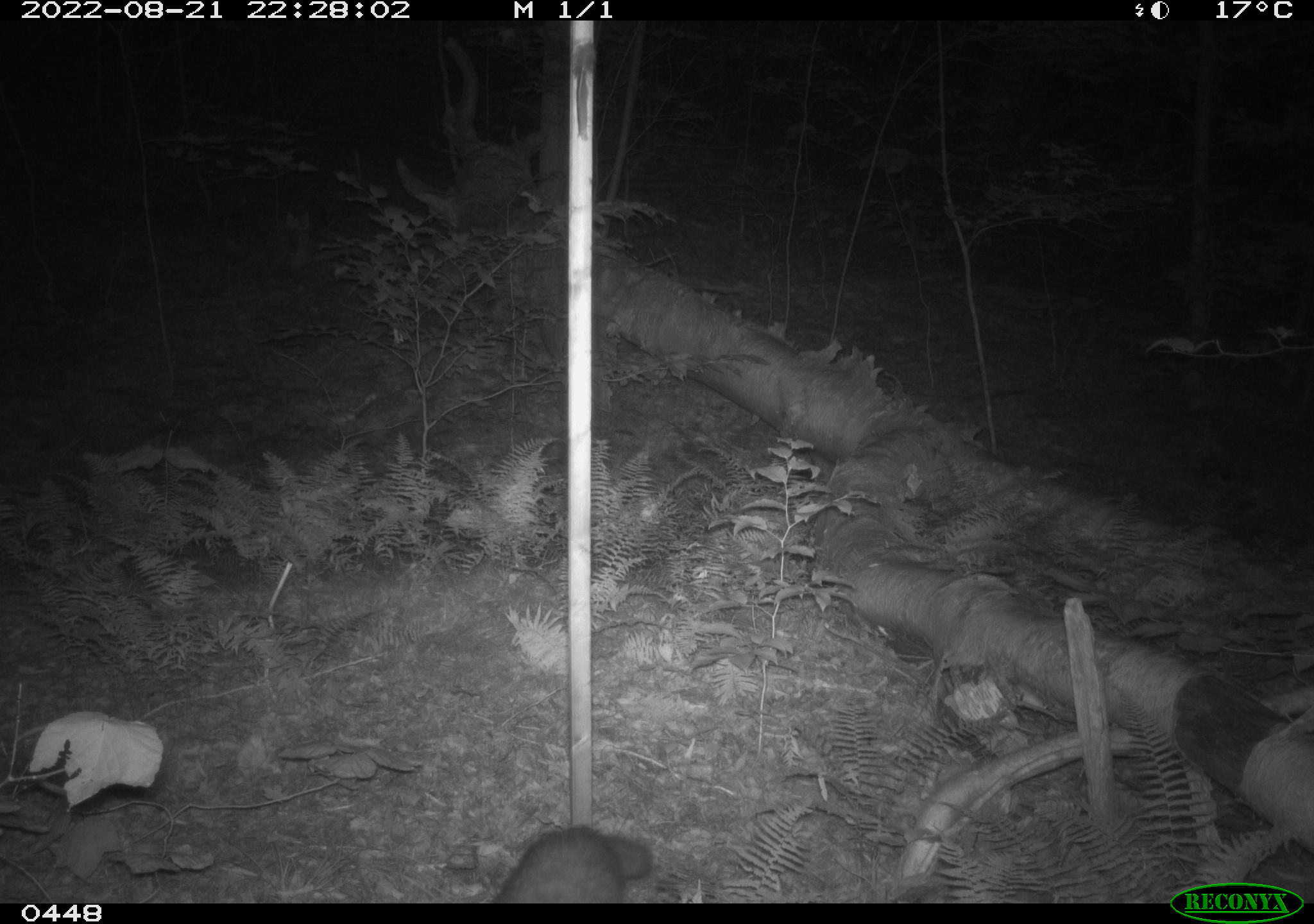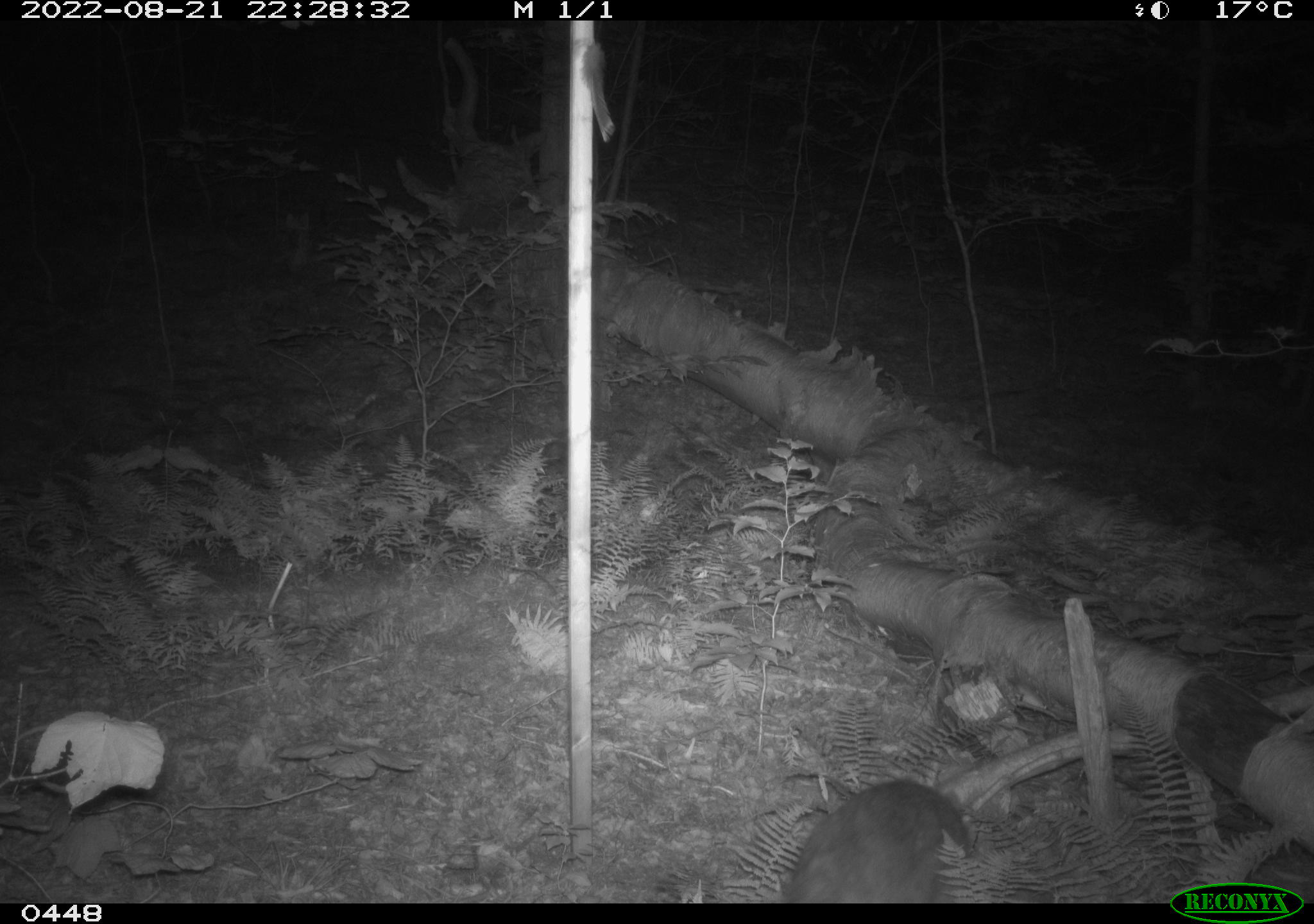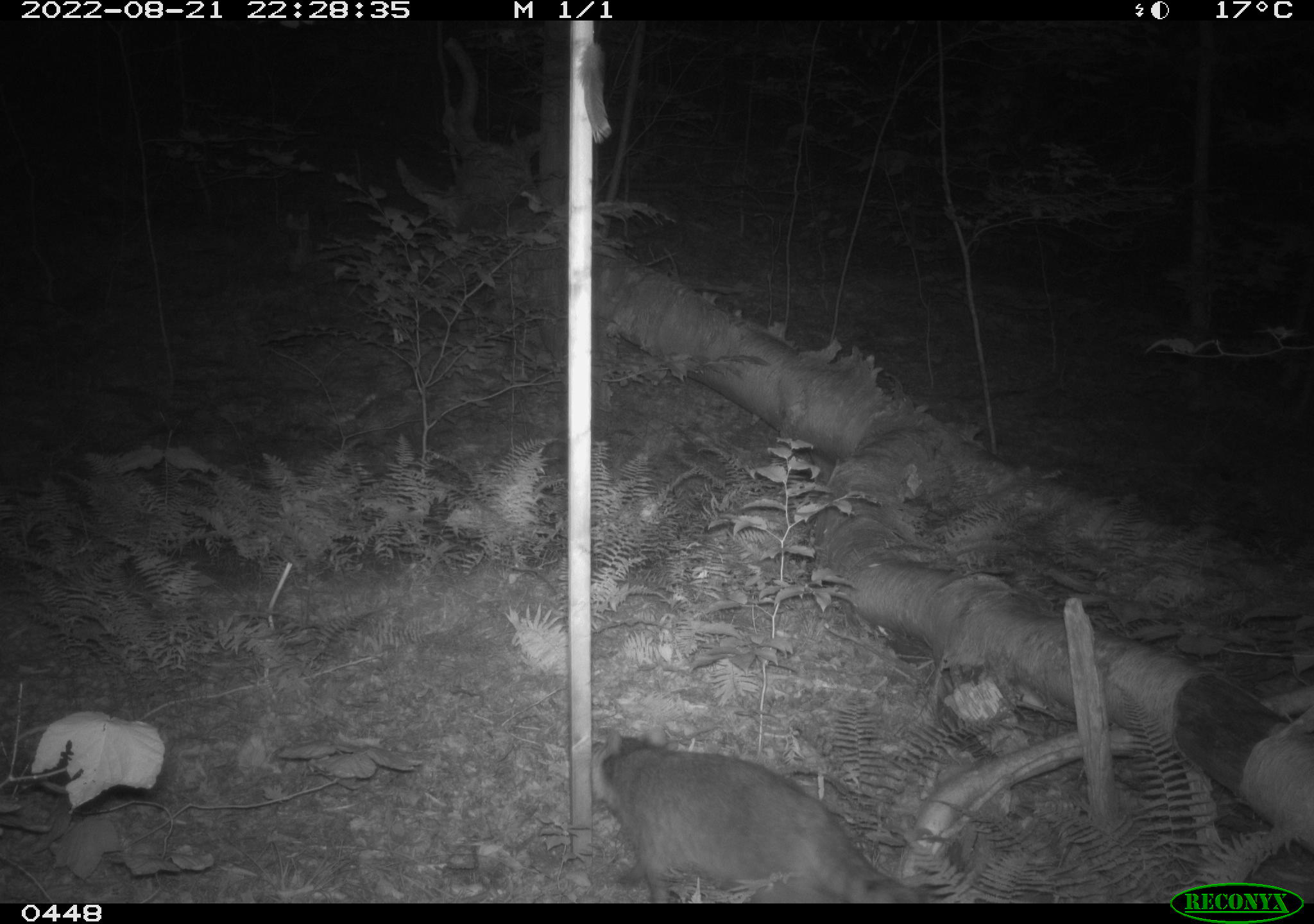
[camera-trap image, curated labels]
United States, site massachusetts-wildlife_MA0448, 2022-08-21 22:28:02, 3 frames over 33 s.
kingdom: Animalia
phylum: Chordata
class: Mammalia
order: Carnivora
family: Procyonidae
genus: Procyon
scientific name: Procyon lotor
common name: raccoon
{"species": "raccoon (Procyon lotor)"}